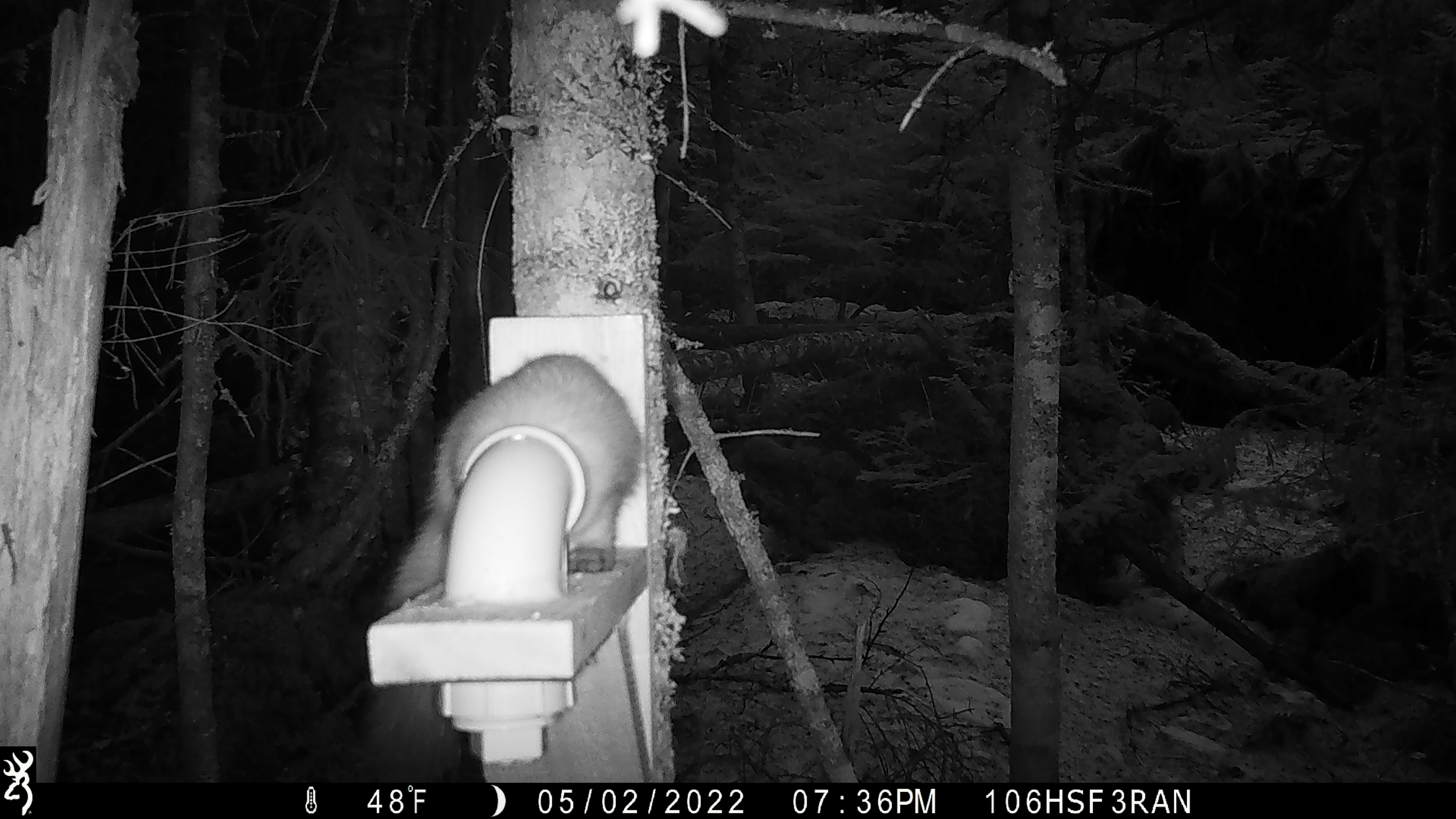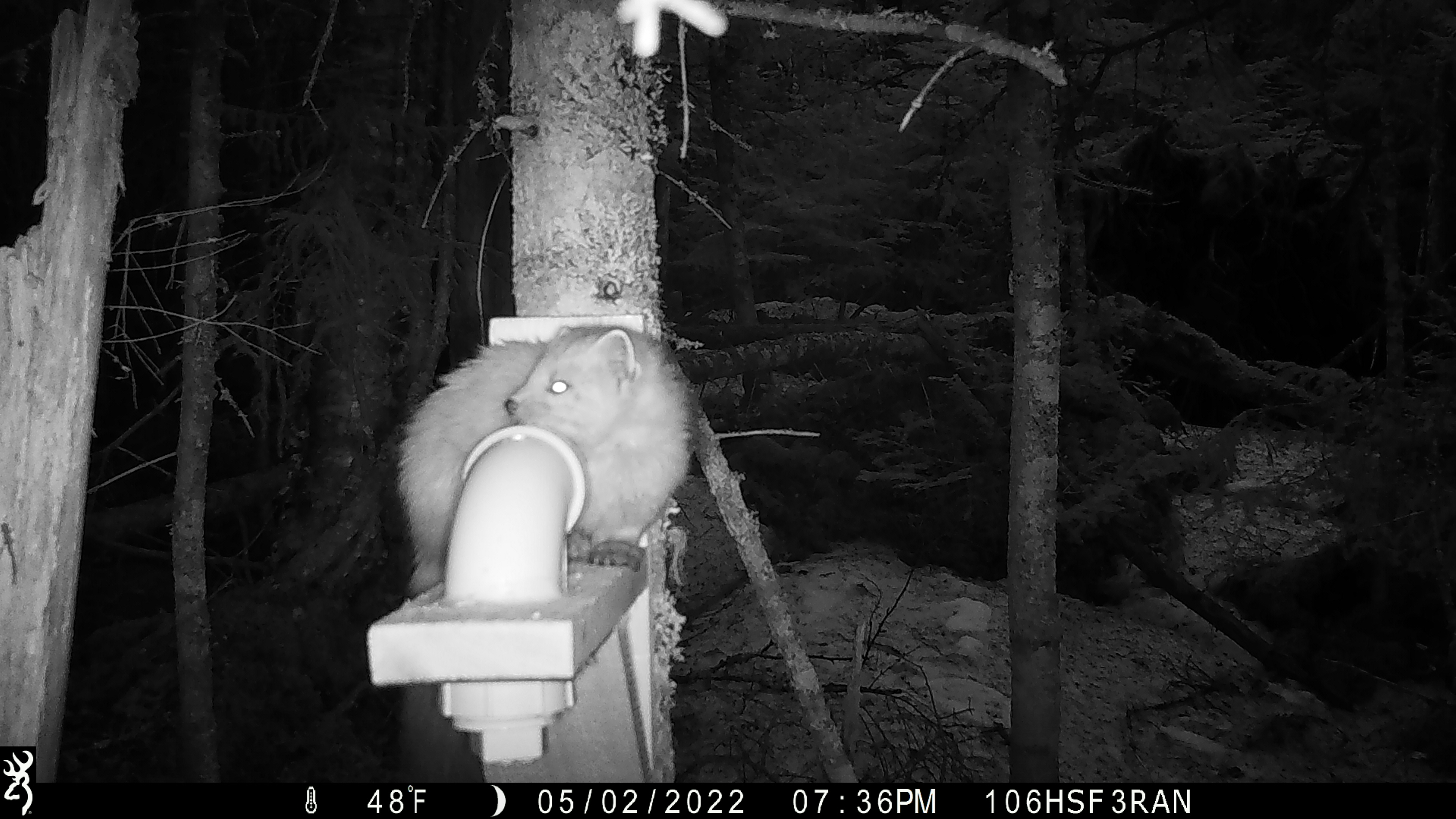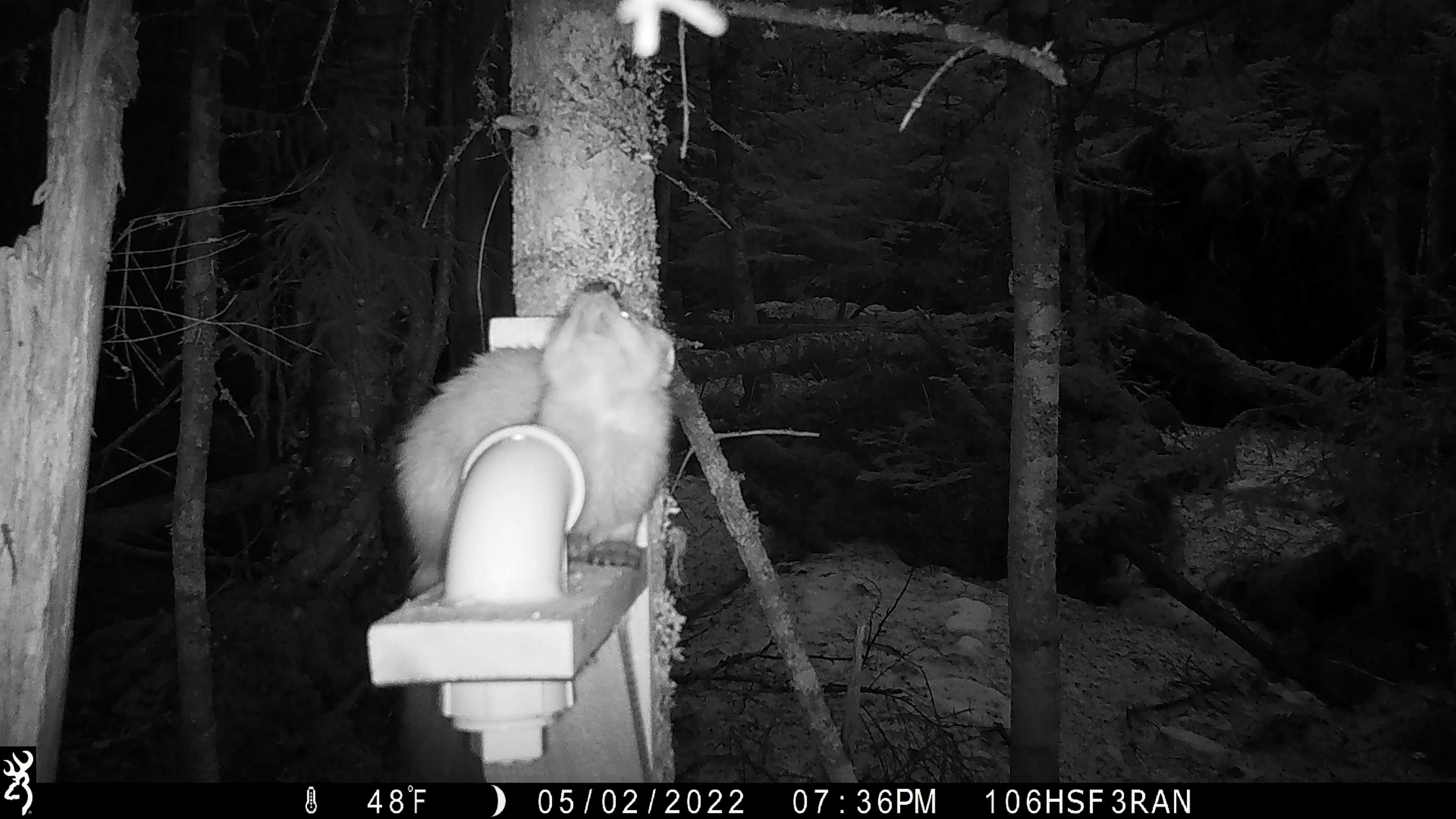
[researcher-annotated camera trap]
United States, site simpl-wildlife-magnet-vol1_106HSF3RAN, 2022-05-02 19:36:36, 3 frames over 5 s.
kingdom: Animalia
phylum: Chordata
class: Mammalia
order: Carnivora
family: Mustelidae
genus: Martes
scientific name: Martes americana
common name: american marten